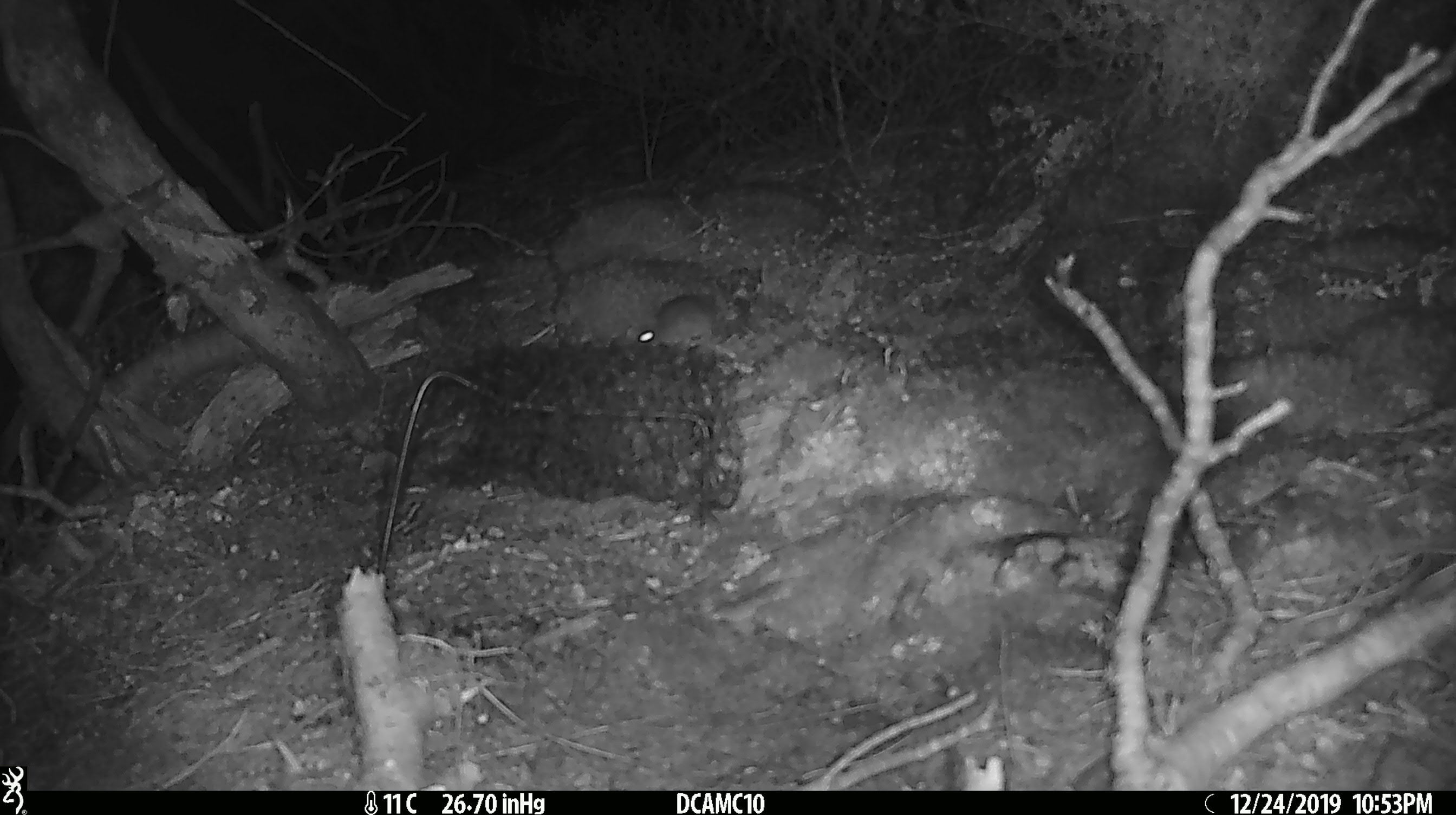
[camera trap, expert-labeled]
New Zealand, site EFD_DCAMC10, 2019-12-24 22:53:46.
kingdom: Animalia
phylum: Chordata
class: Mammalia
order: Rodentia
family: Muridae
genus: Mus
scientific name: Mus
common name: mouse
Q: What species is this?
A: Mouse (Mus).